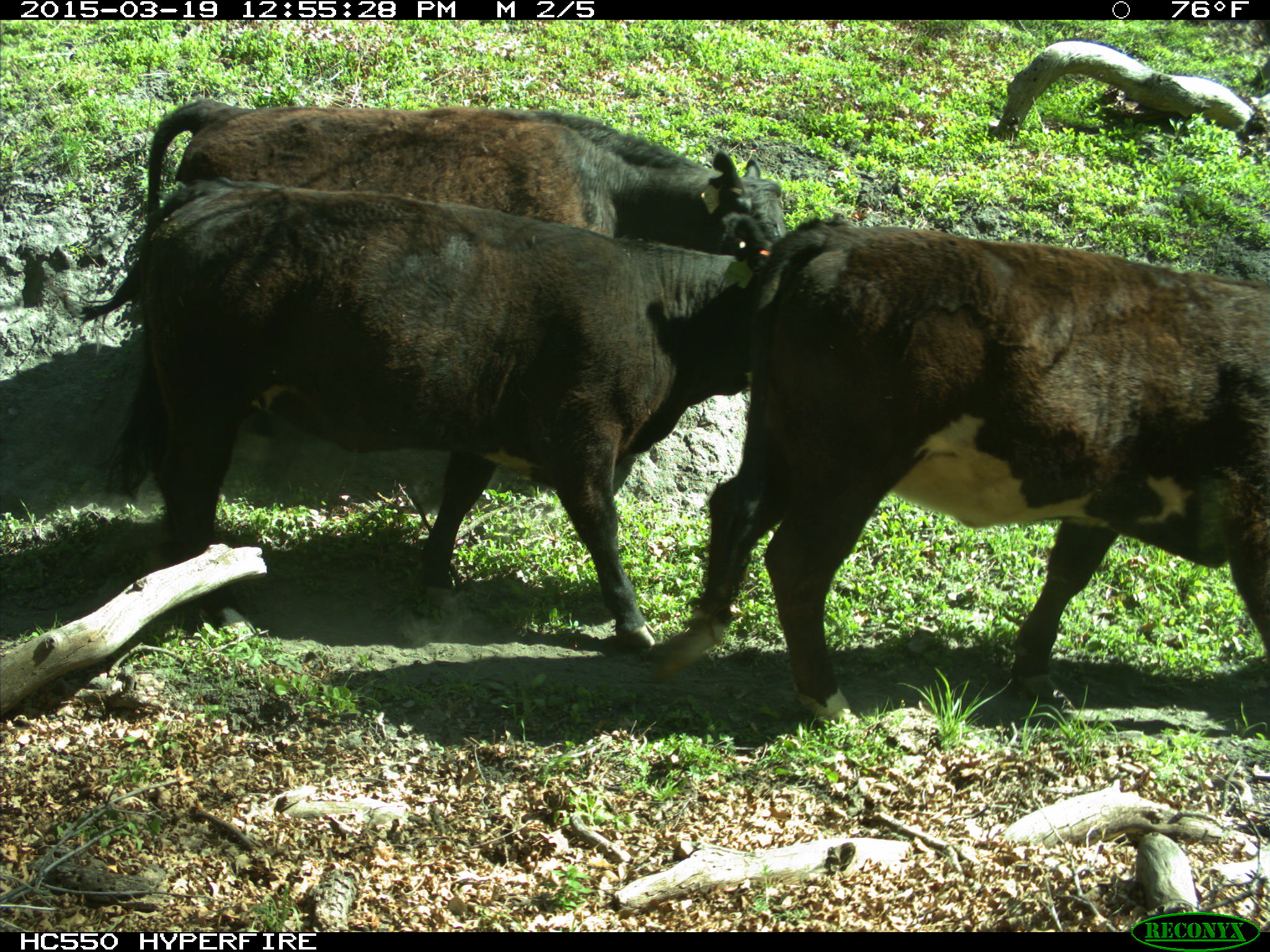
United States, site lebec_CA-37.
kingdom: Animalia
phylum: Chordata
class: Mammalia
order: Artiodactyla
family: Bovidae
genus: Bos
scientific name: Bos taurus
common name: domestic cow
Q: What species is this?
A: Bos taurus (domestic cow).